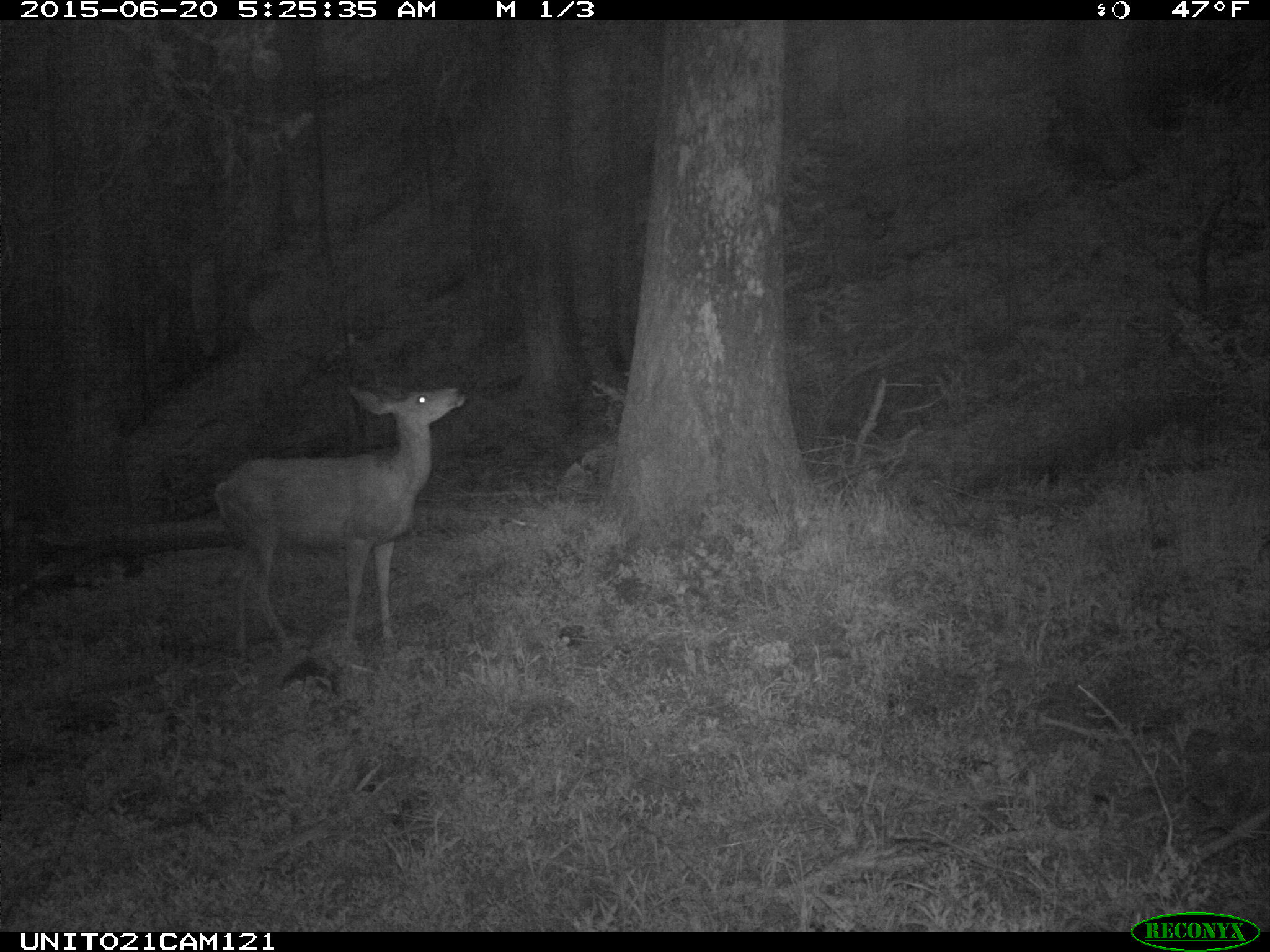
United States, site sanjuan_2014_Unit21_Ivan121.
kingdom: Animalia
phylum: Chordata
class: Mammalia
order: Artiodactyla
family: Cervidae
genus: Odocoileus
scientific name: Odocoileus hemionus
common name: mule deer